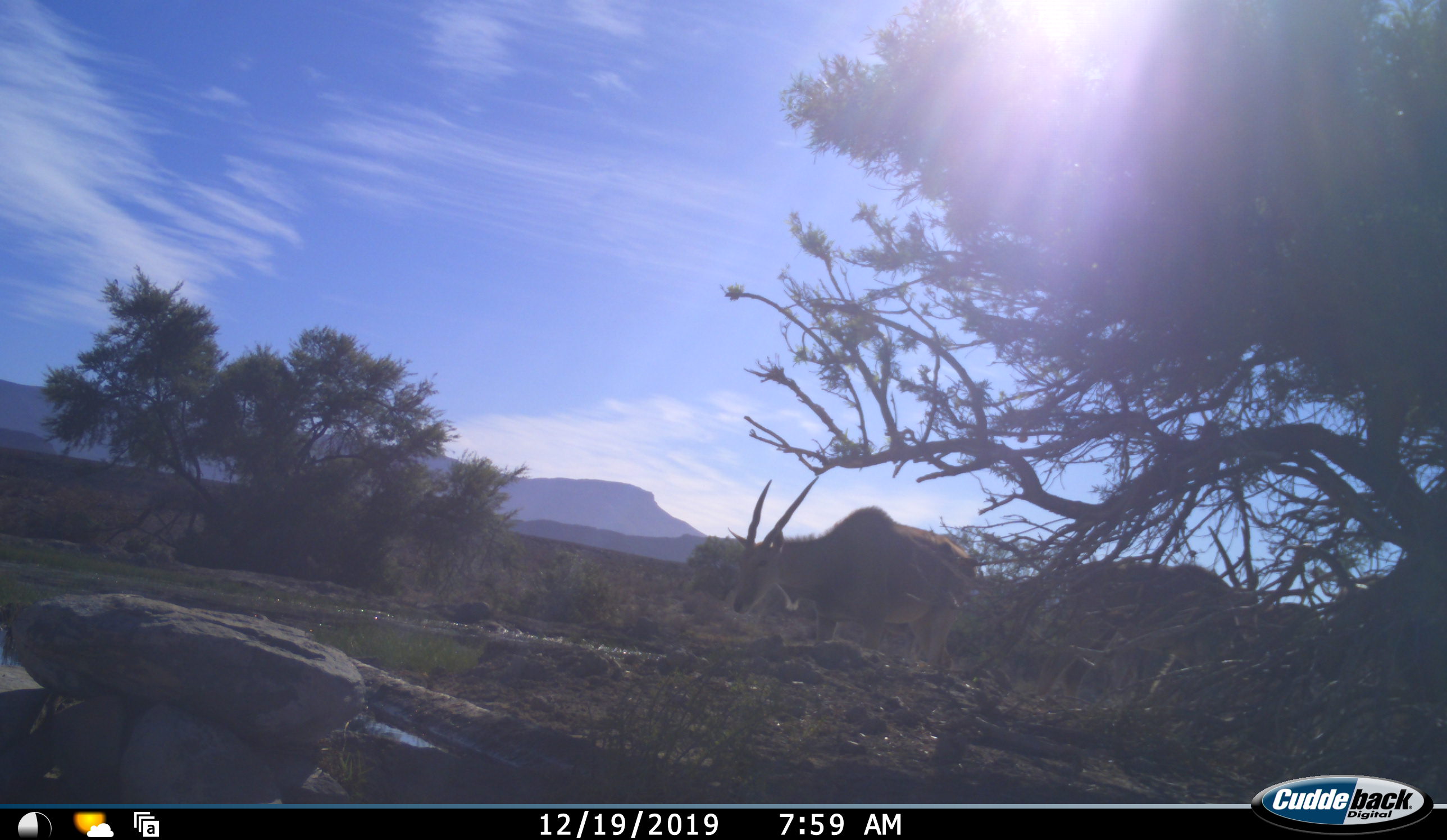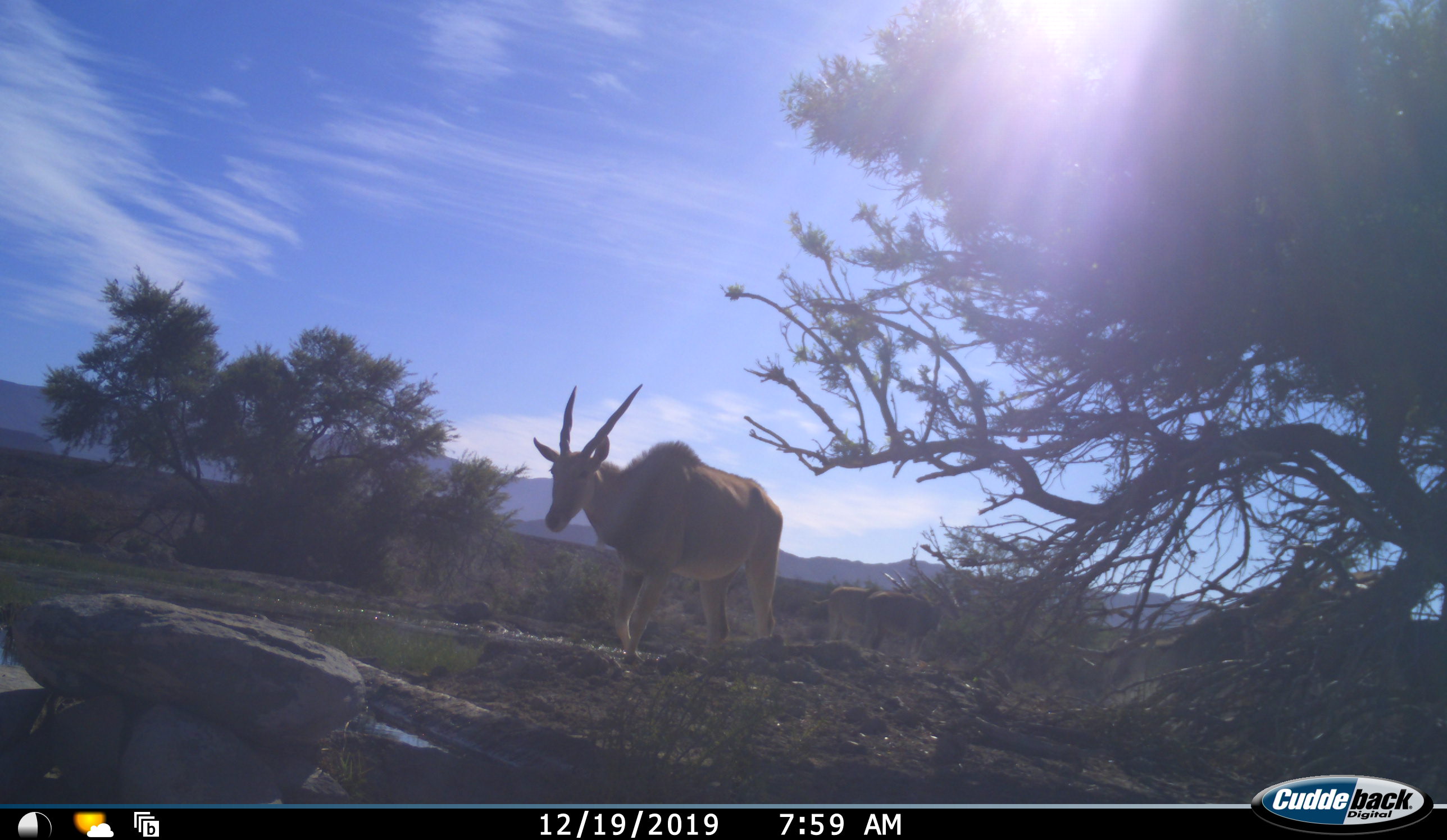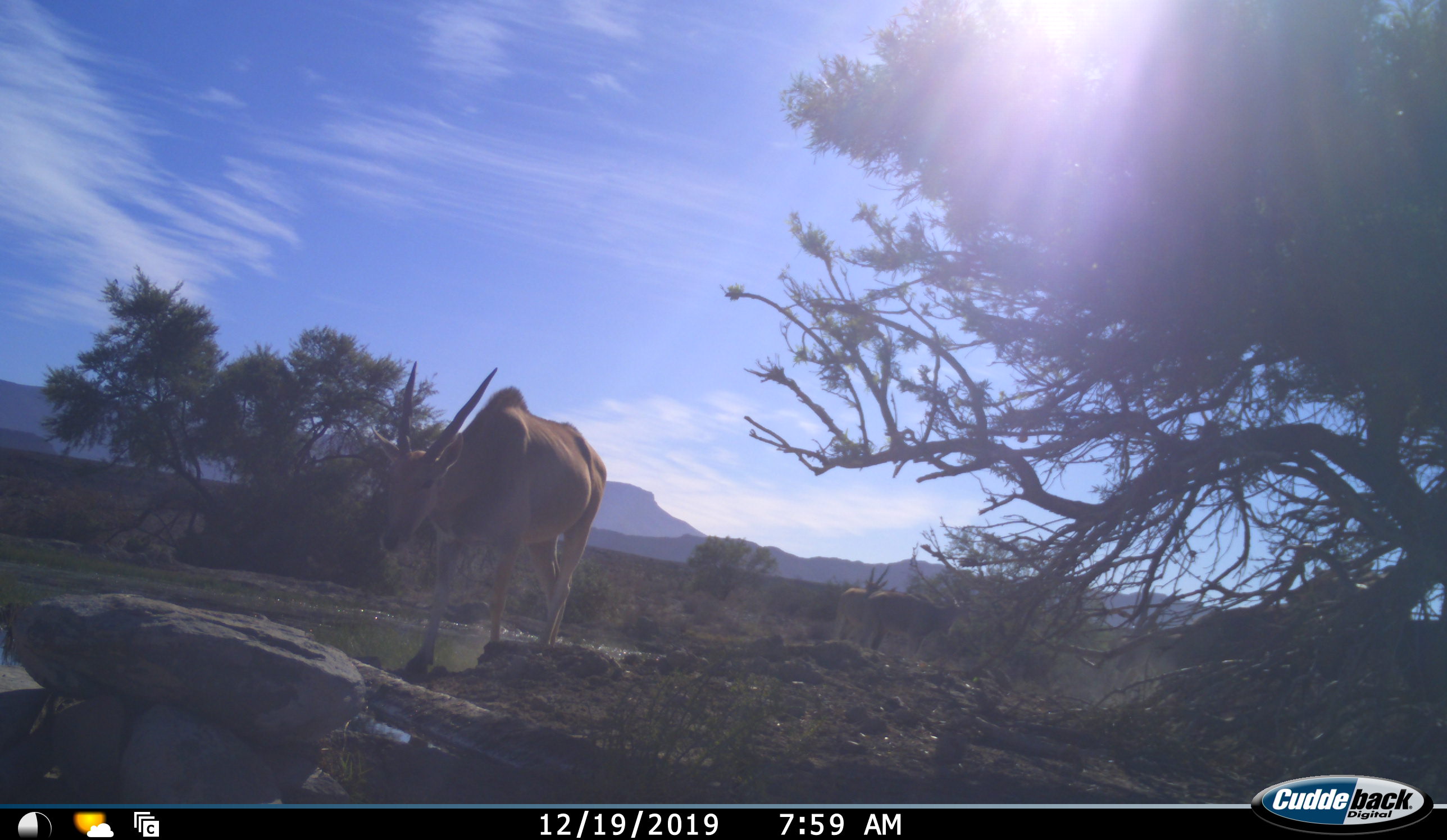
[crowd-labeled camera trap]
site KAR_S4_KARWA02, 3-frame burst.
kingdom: Animalia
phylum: Chordata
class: Mammalia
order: Artiodactyla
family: Bovidae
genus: Tragelaphus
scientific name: Tragelaphus oryx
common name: eland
Eland (Tragelaphus oryx), count 4. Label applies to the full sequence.